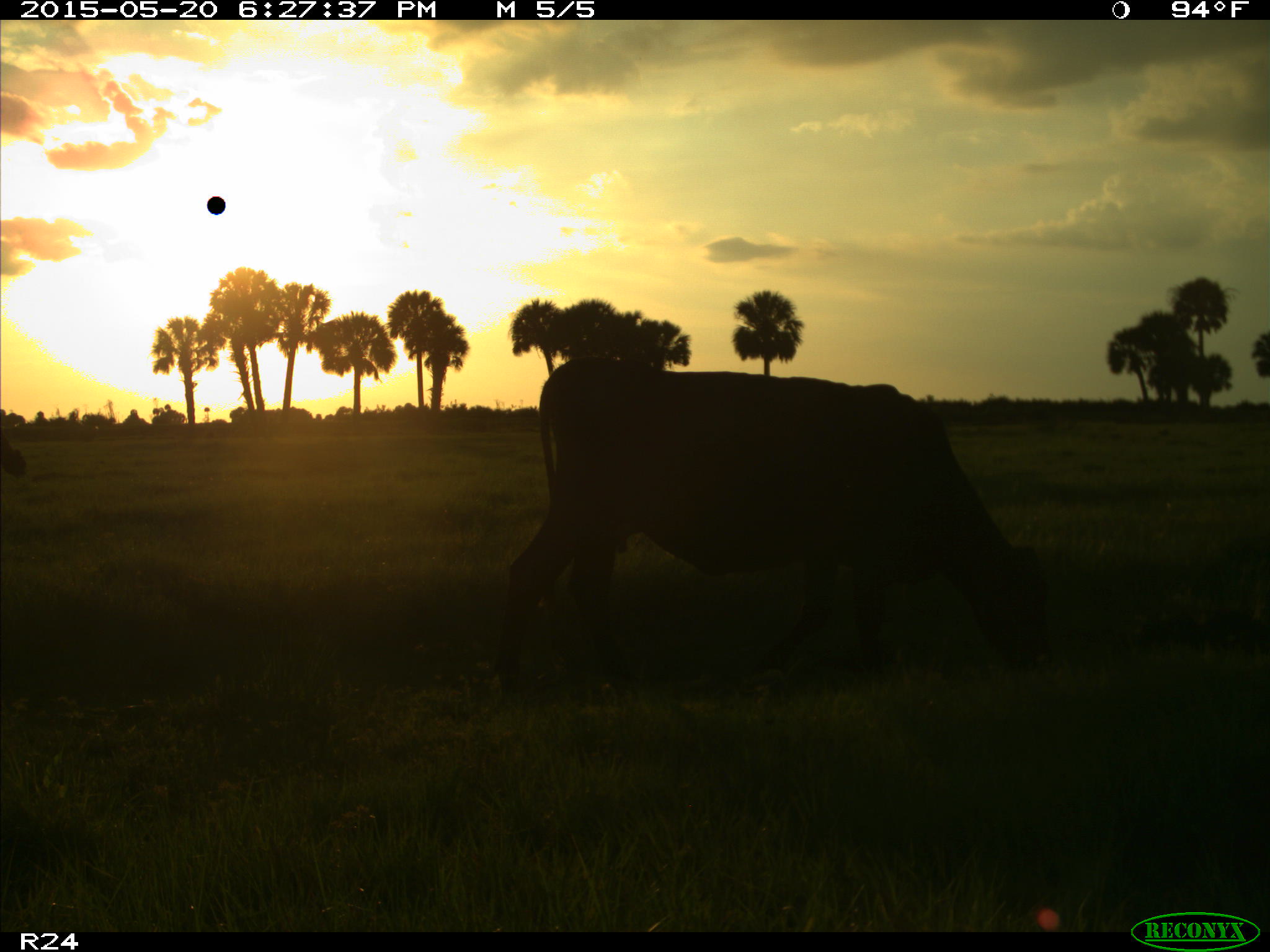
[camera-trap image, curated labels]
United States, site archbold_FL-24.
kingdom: Animalia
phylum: Chordata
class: Mammalia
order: Artiodactyla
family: Bovidae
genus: Bos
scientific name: Bos taurus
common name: domestic cow